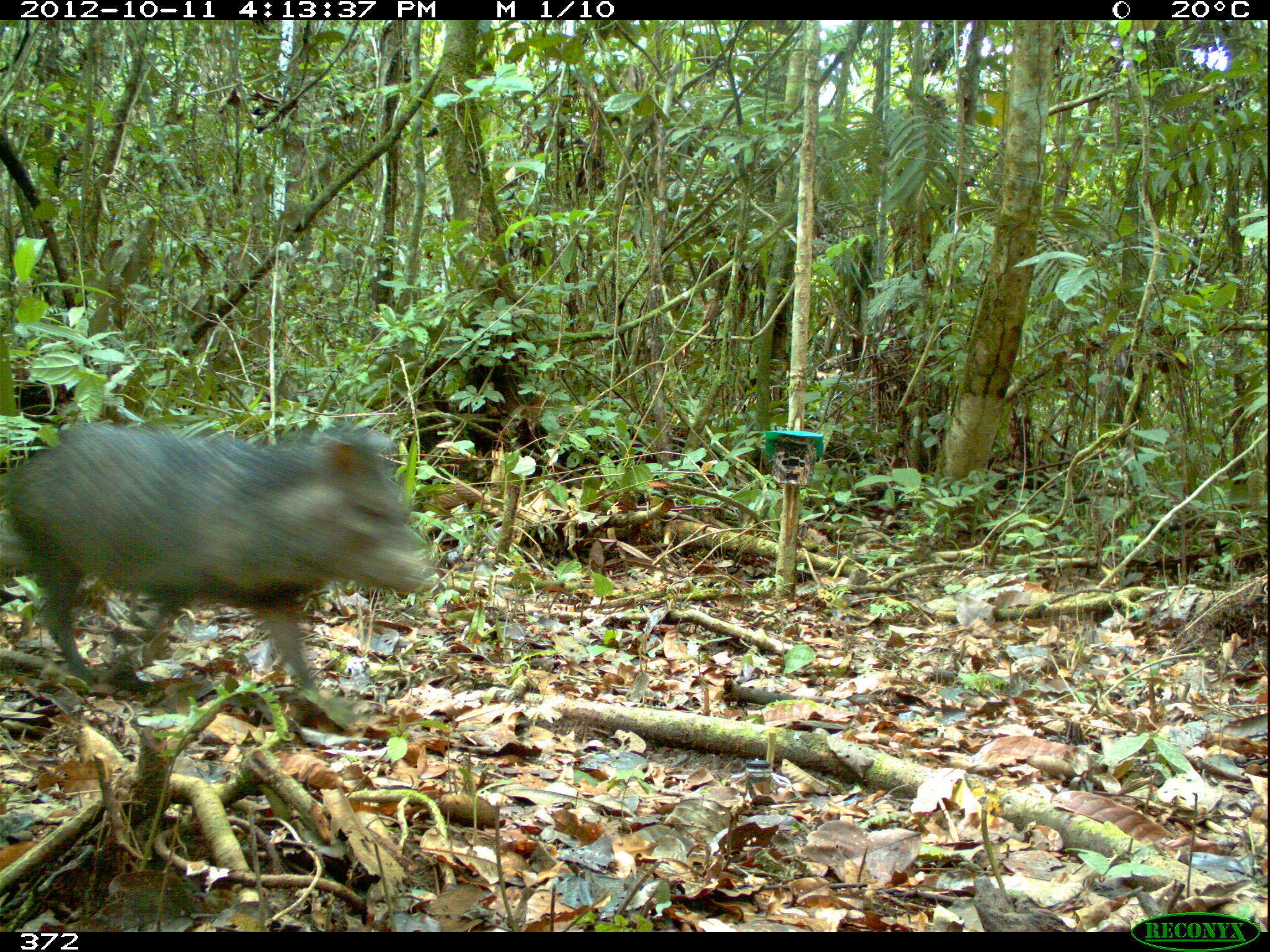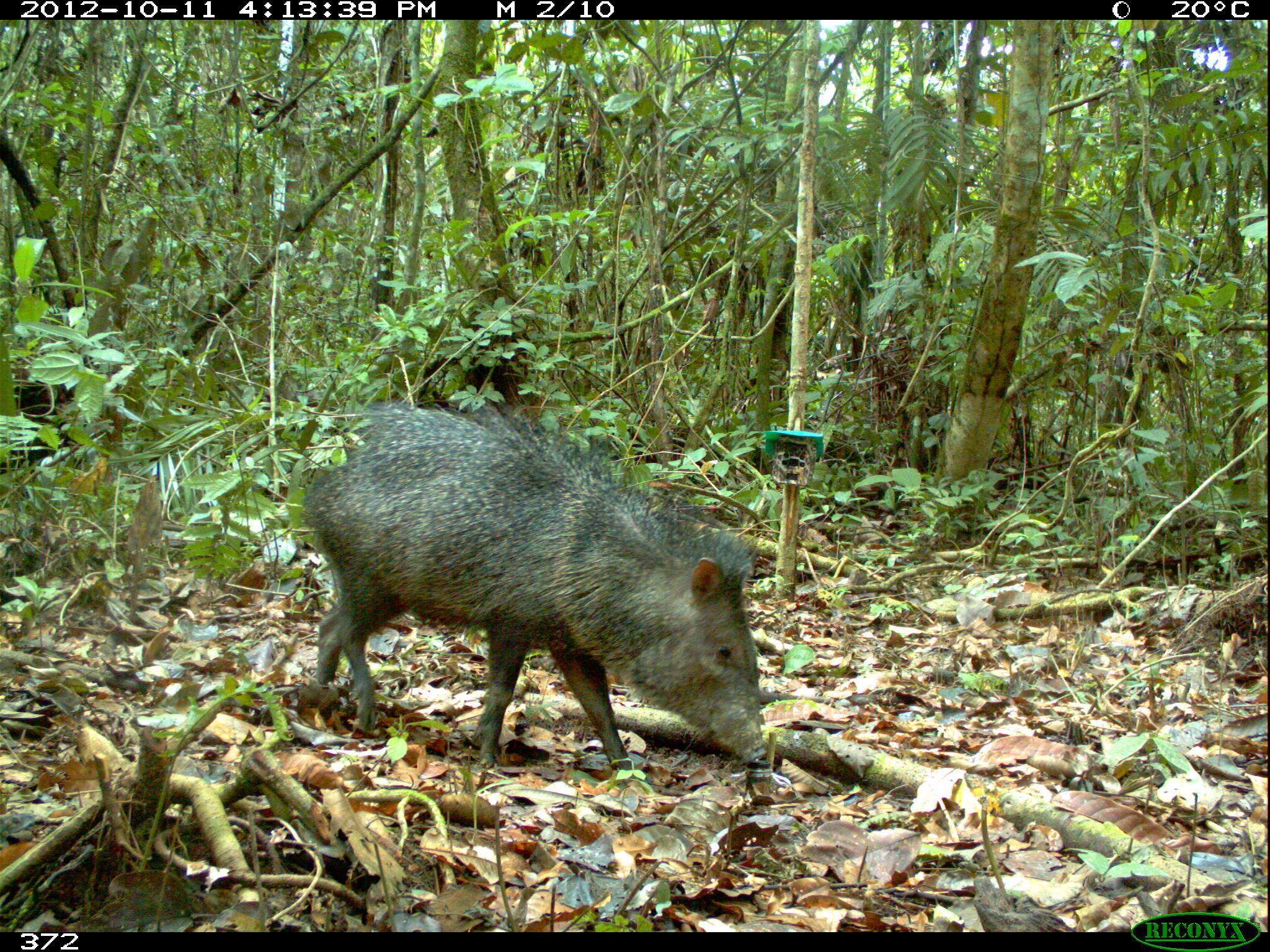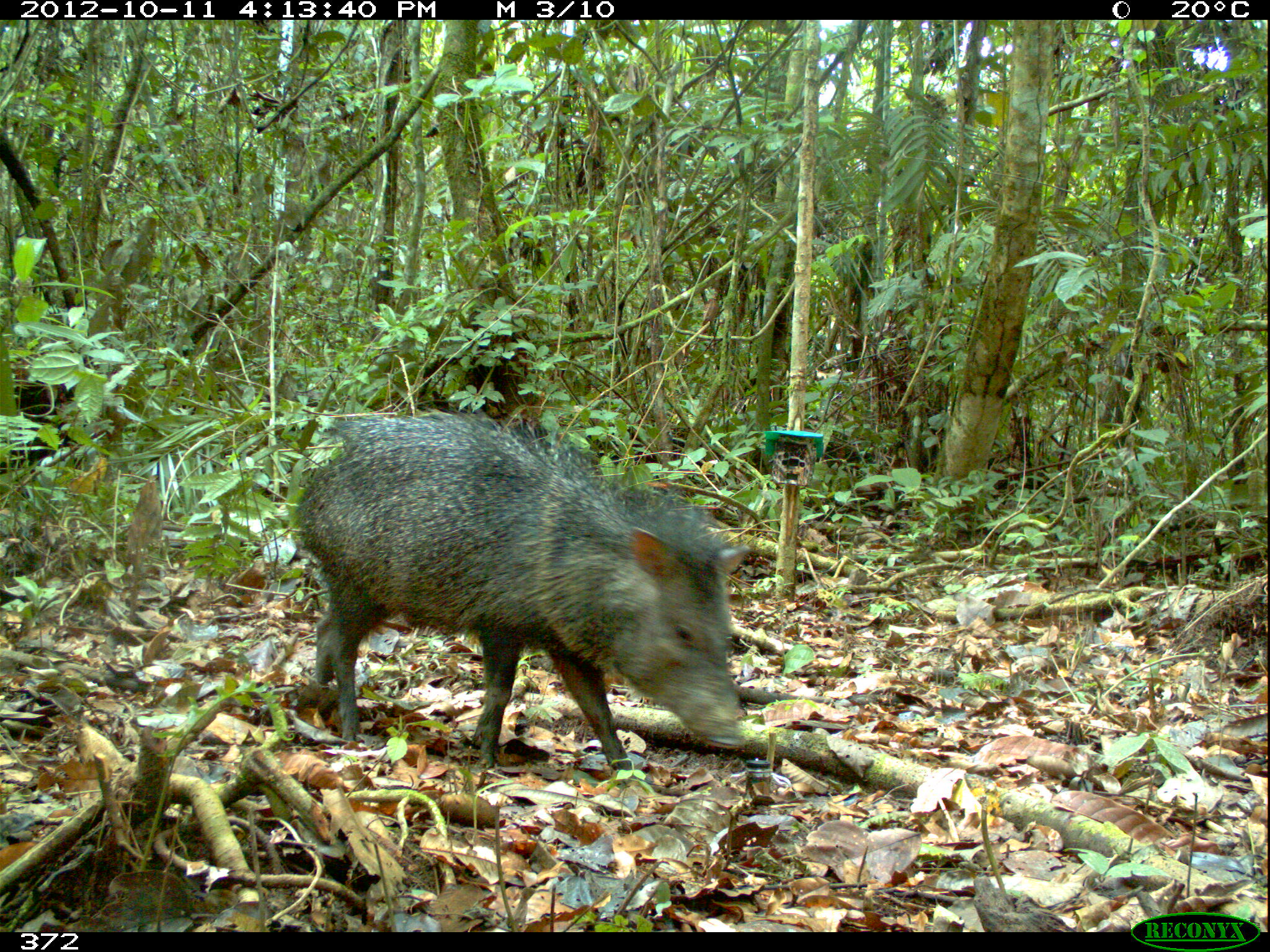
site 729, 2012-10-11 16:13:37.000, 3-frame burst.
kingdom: Animalia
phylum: Chordata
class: Mammalia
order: Artiodactyla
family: Tayassuidae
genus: Pecari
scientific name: Pecari tajacu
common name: collared peccary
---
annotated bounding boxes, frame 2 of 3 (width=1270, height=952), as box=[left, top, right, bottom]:
pecari tajacu: box=[301, 402, 767, 770]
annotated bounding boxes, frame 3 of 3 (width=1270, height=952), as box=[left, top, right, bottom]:
pecari tajacu: box=[288, 407, 749, 769]